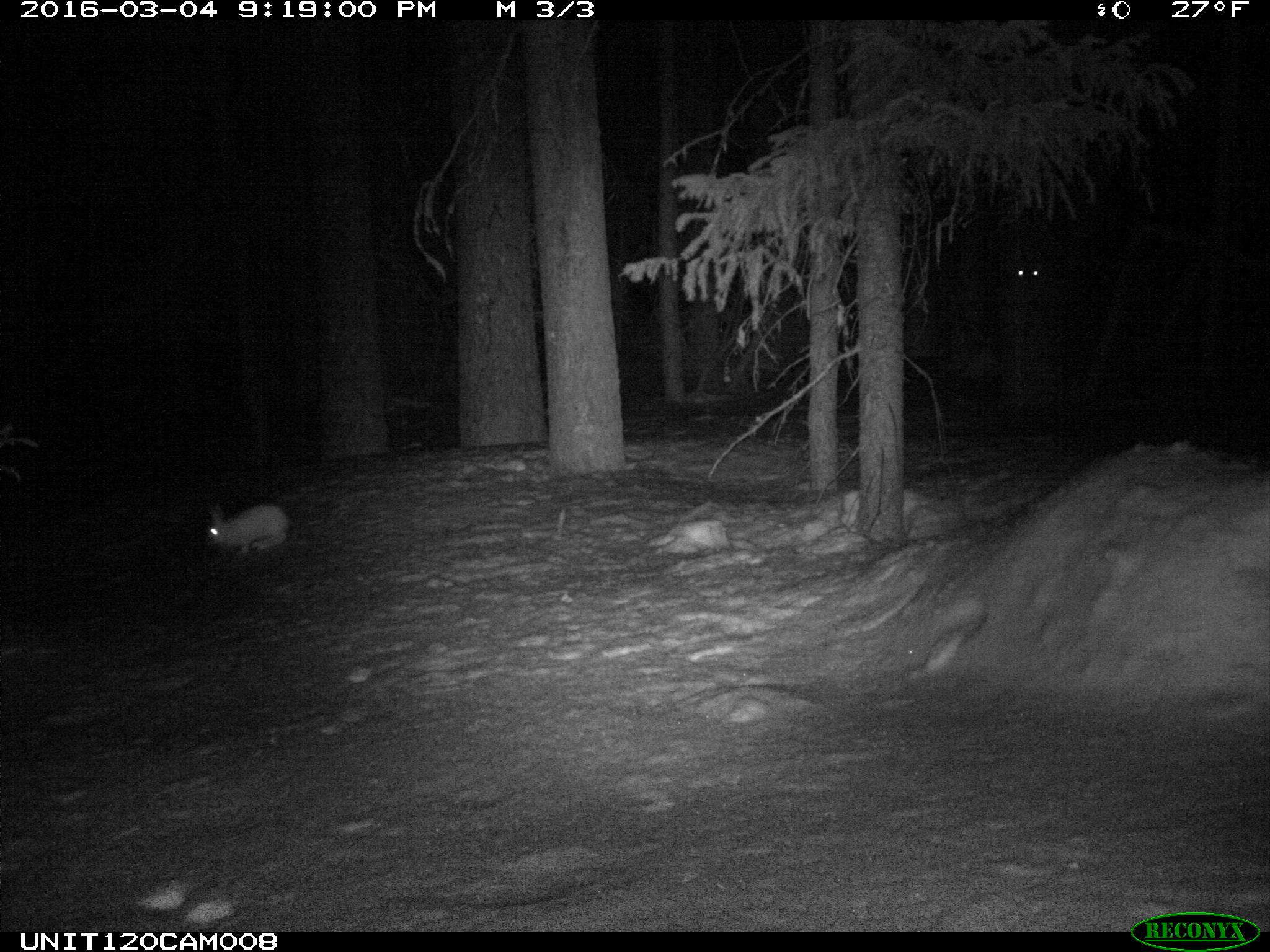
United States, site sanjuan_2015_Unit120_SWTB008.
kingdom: Animalia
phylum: Chordata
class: Mammalia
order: Lagomorpha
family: Leporidae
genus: Lepus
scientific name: Lepus americanus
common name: snowshoe hare